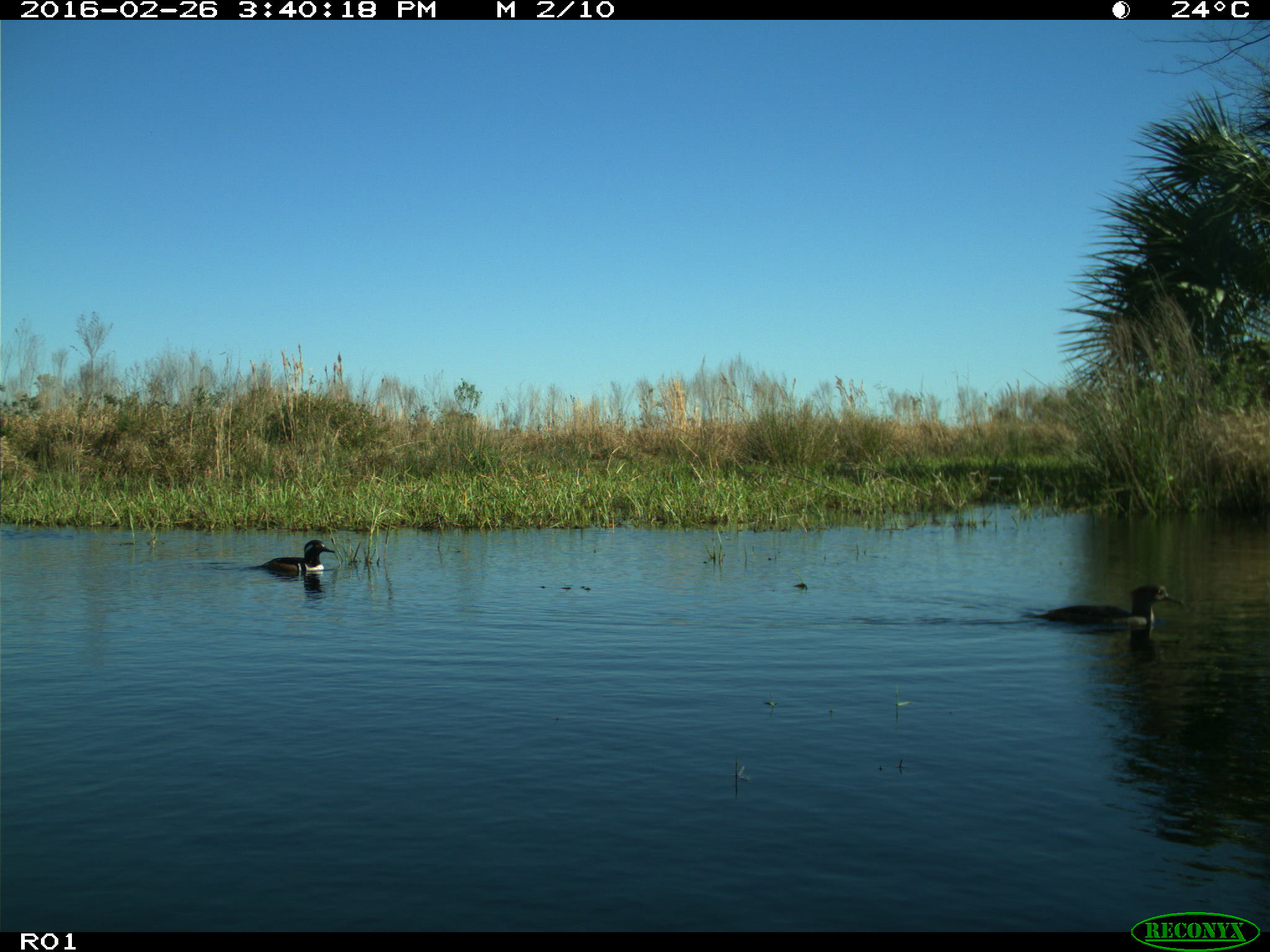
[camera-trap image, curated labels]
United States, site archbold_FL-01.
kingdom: Animalia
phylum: Chordata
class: Aves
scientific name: Aves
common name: birds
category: unidentified bird